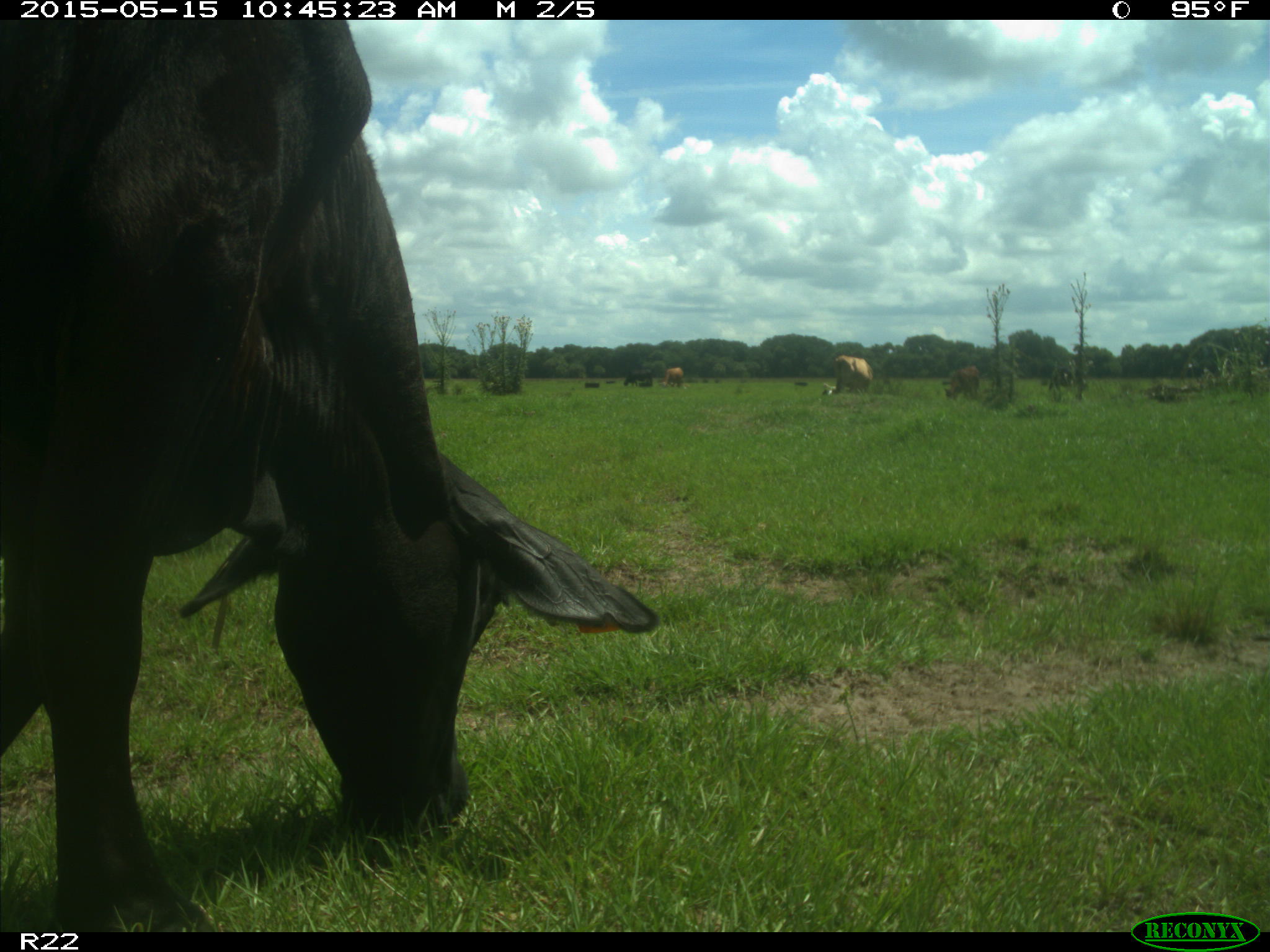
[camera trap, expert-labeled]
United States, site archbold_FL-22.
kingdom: Animalia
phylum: Chordata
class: Mammalia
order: Artiodactyla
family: Bovidae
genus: Bos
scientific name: Bos taurus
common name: domestic cow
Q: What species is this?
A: Bos taurus (domestic cow).